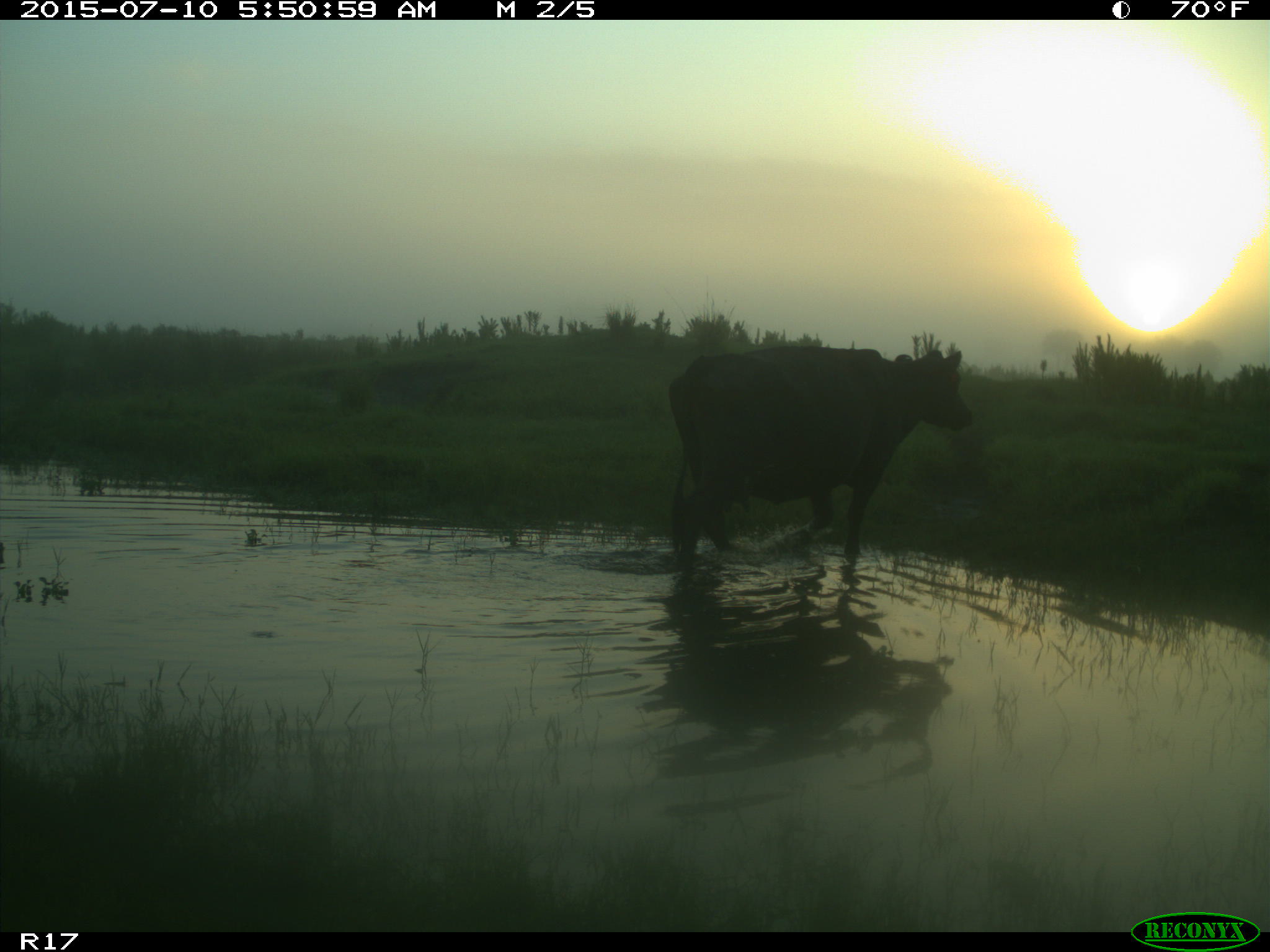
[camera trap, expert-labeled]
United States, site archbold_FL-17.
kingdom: Animalia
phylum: Chordata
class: Mammalia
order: Artiodactyla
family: Bovidae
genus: Bos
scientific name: Bos taurus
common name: domestic cow